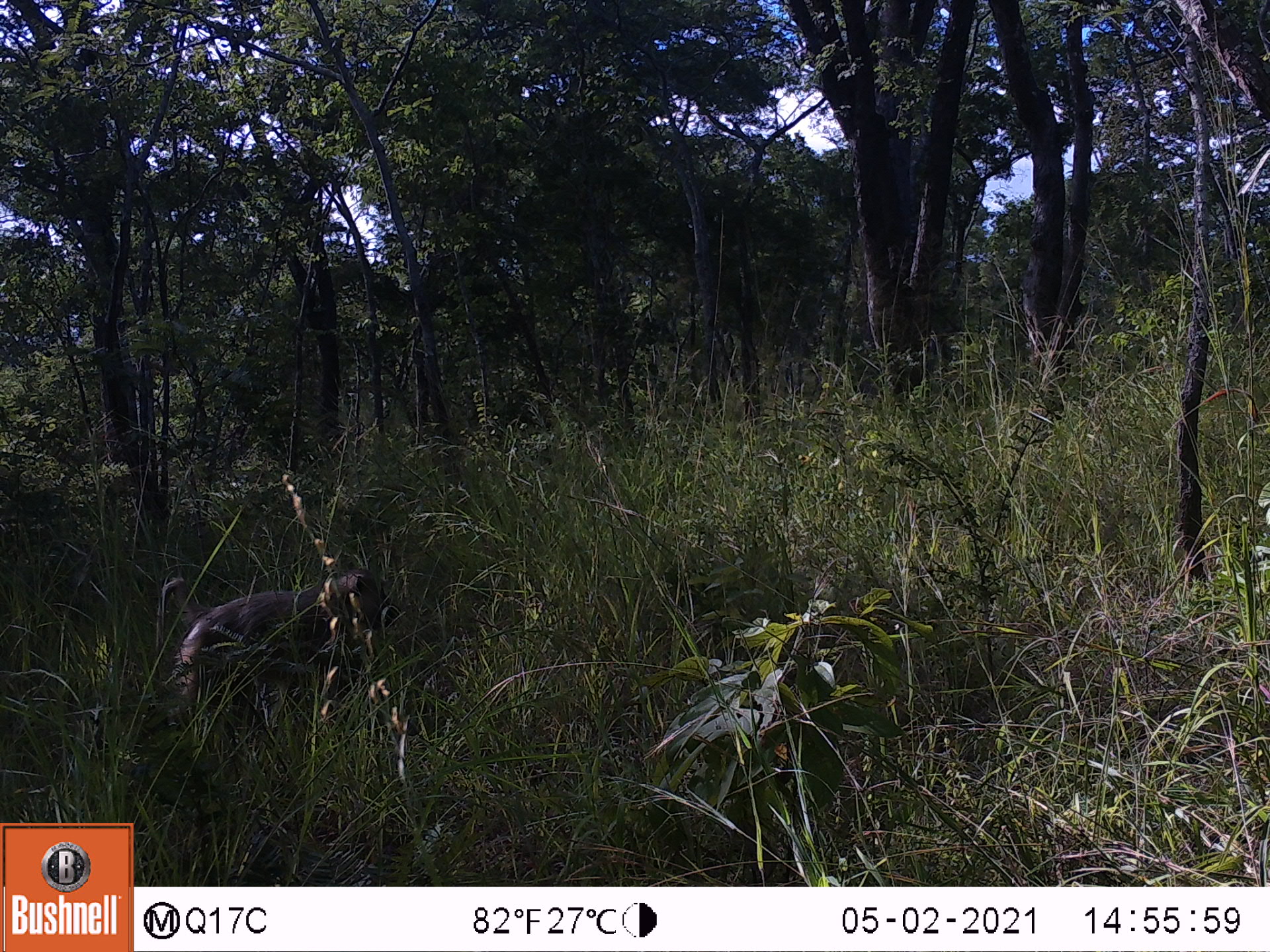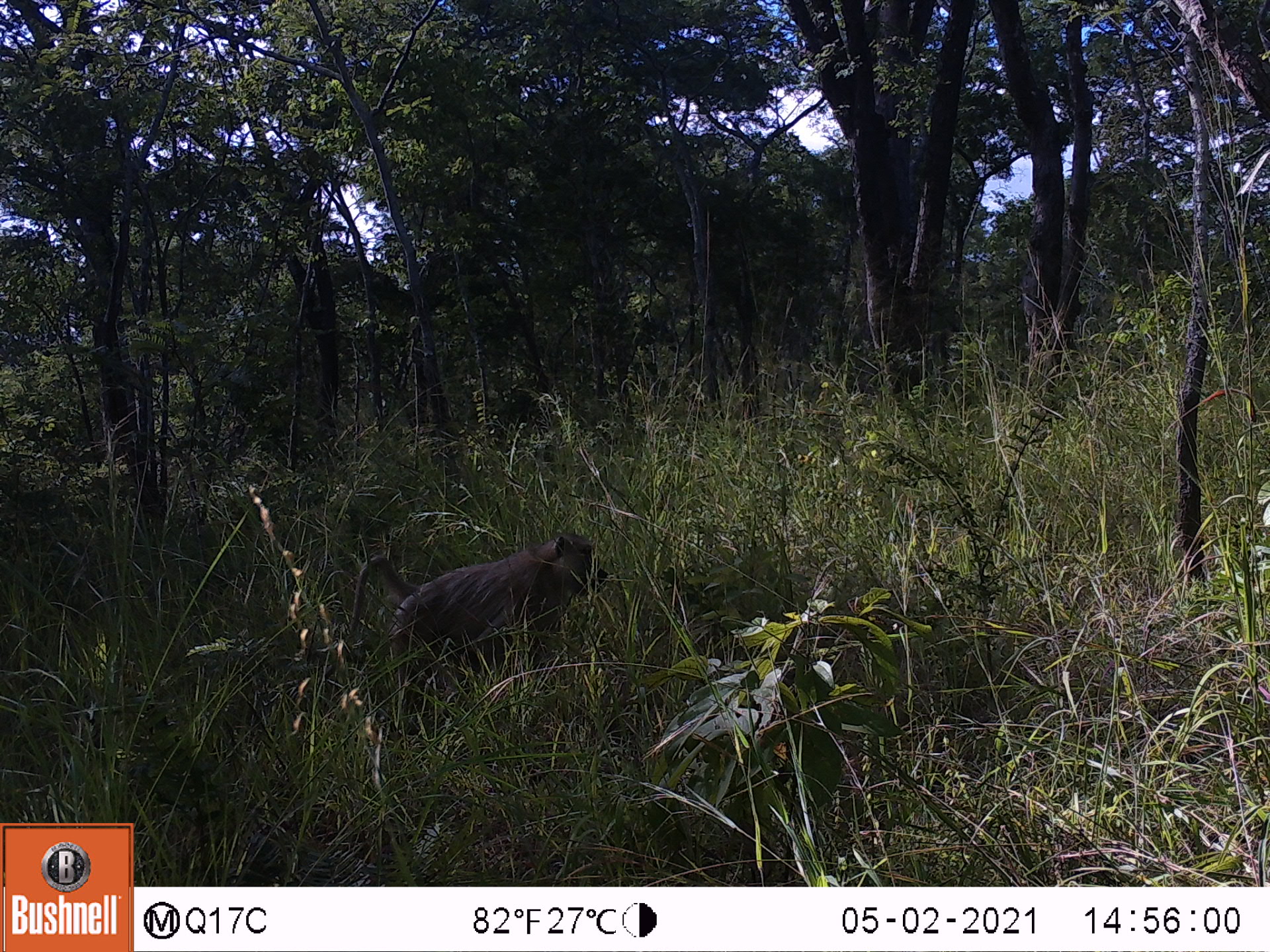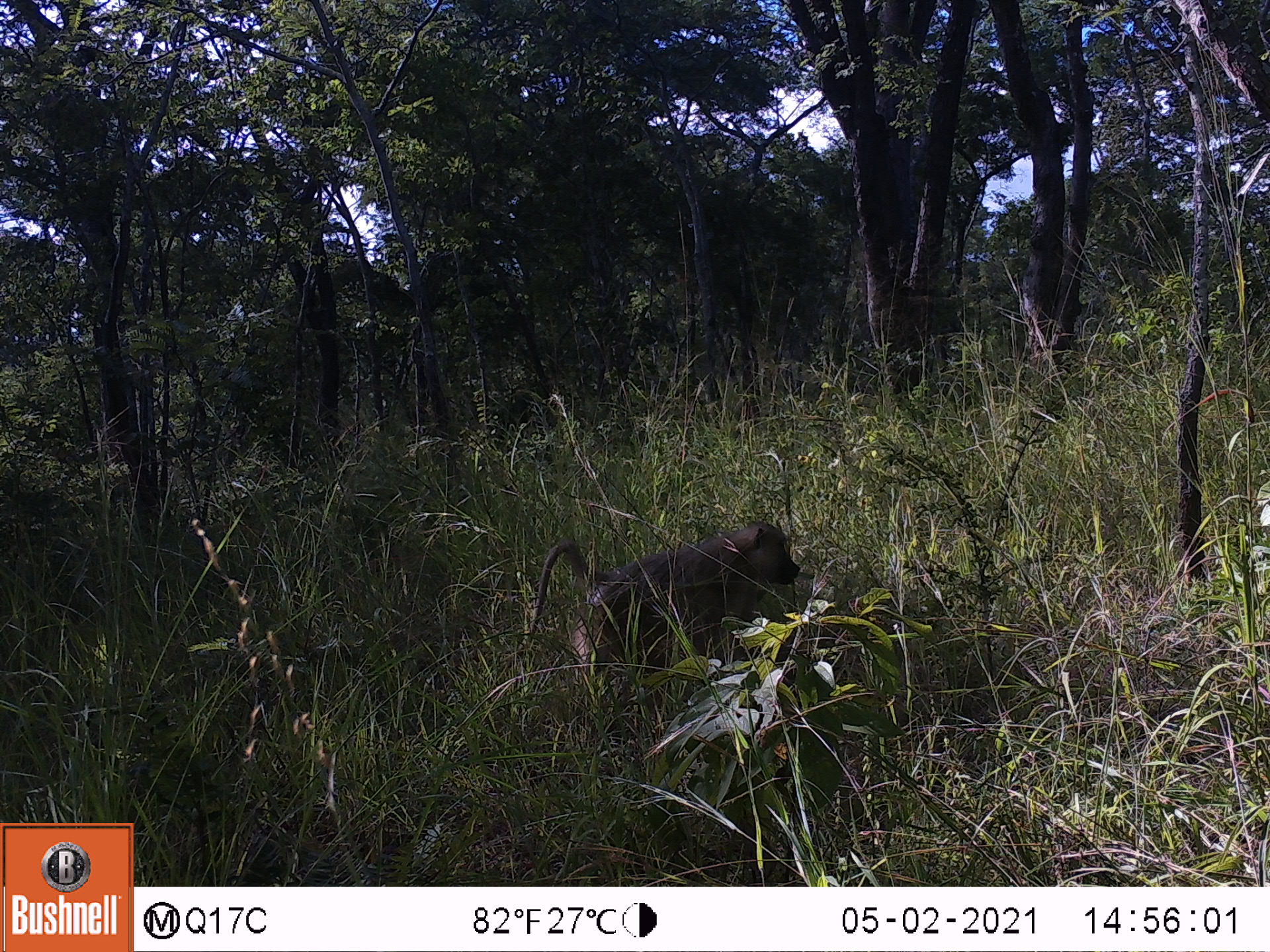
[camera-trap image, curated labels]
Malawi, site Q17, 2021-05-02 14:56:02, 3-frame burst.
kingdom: Animalia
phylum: Chordata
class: Mammalia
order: Primates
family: Cercopithecidae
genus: Papio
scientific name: Papio cynocephalus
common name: yellow baboon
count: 1